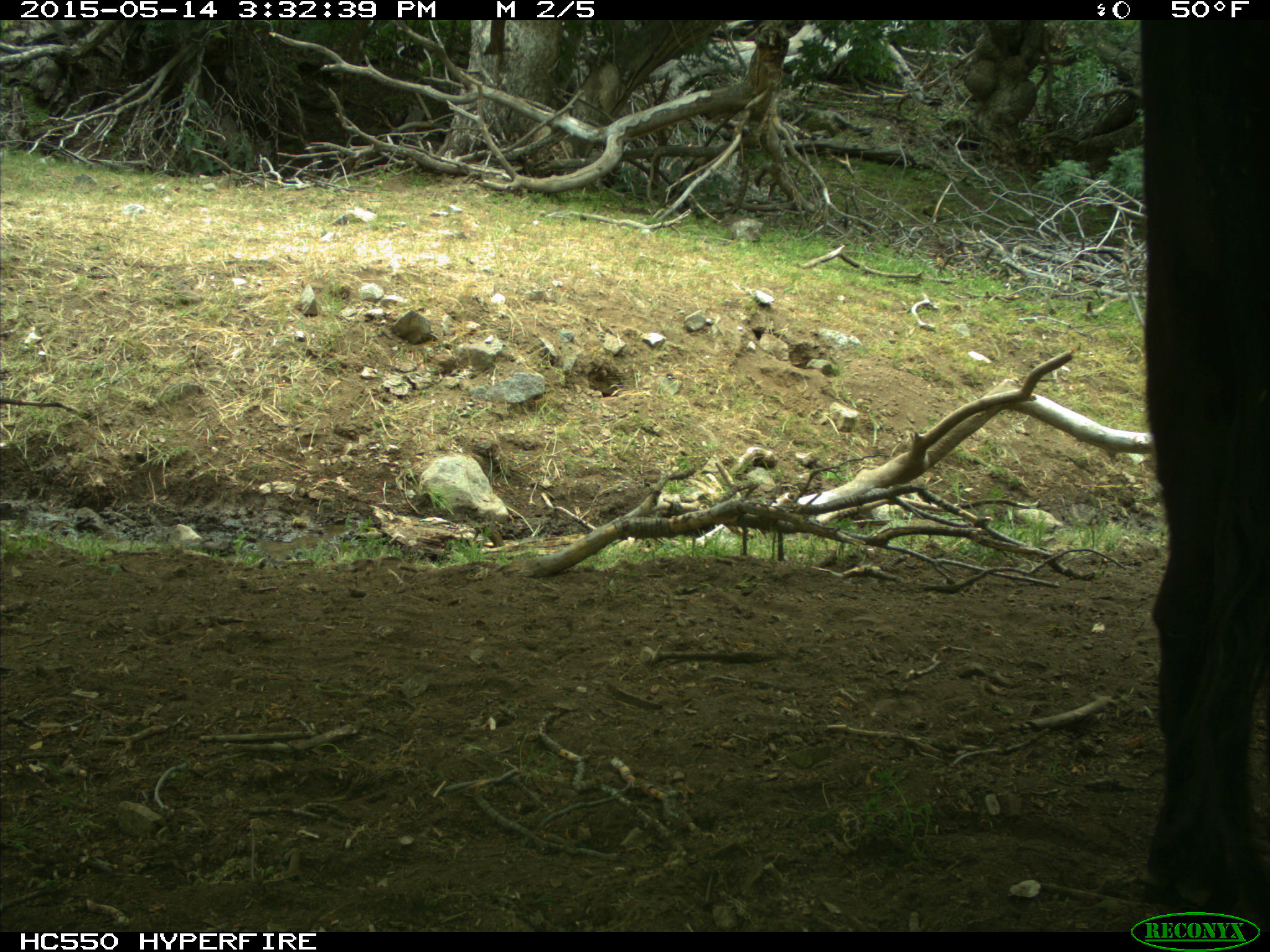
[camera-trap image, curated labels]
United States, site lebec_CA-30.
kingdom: Animalia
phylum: Chordata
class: Mammalia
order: Artiodactyla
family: Bovidae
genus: Bos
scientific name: Bos taurus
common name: domestic cow